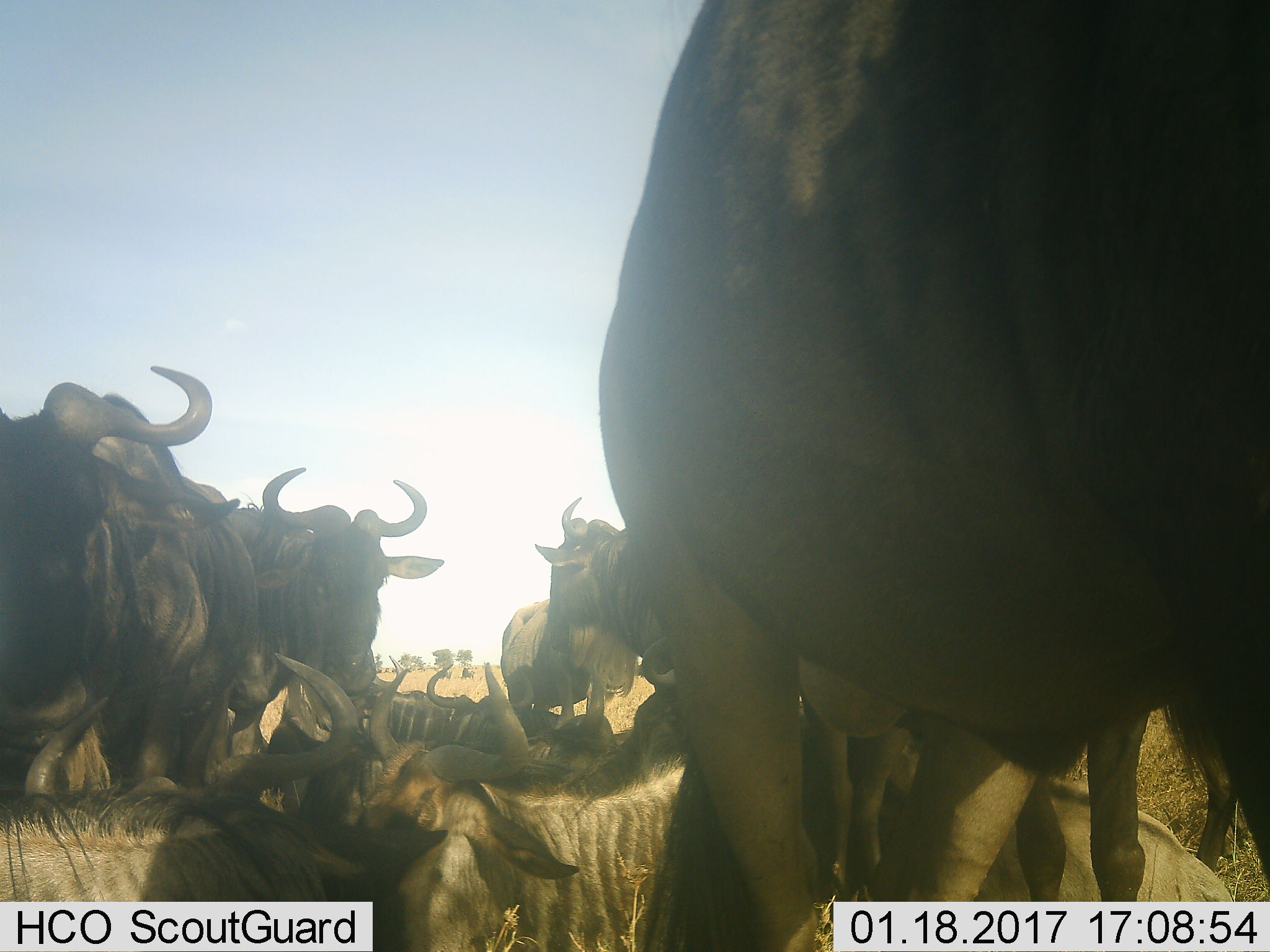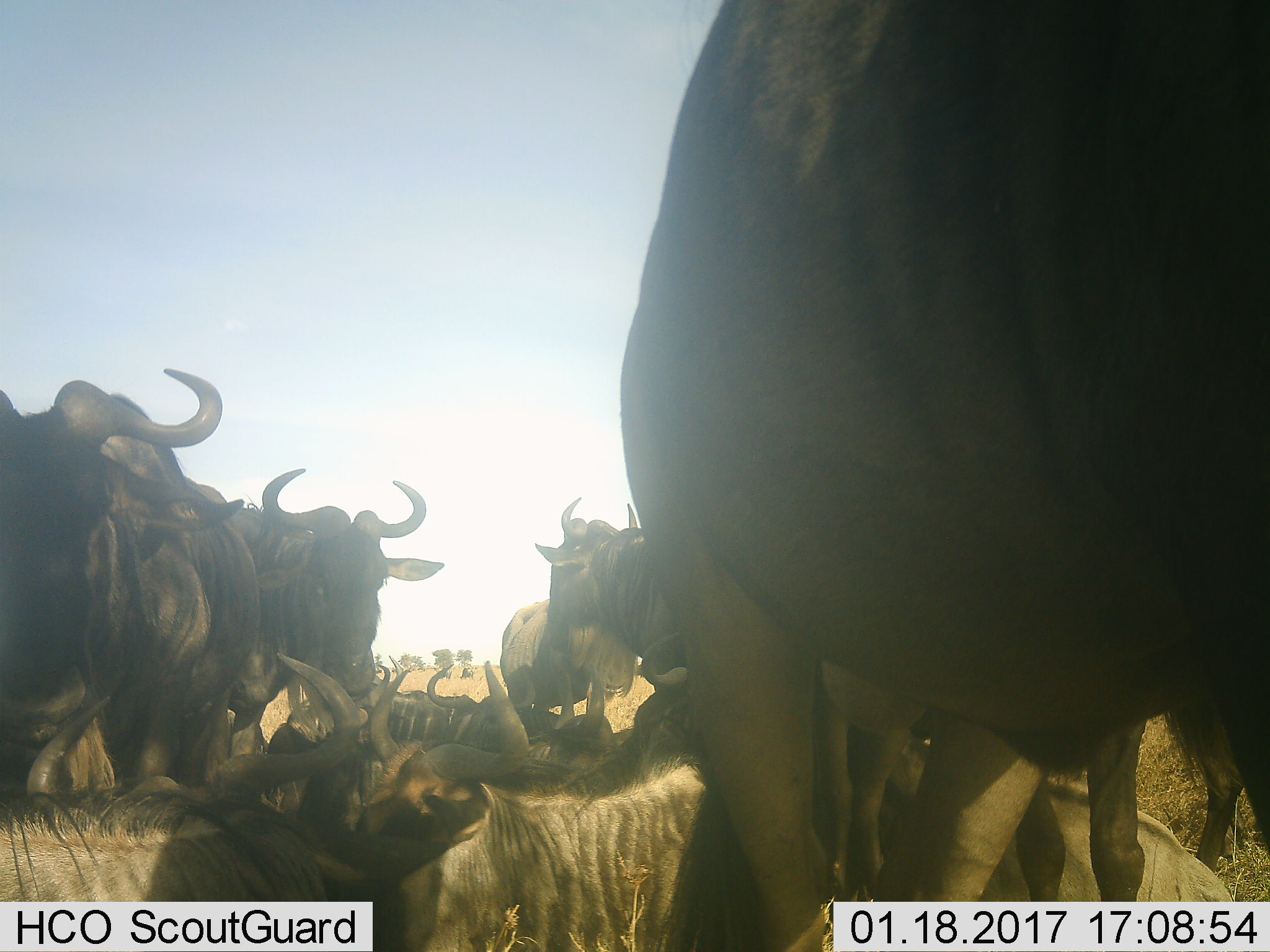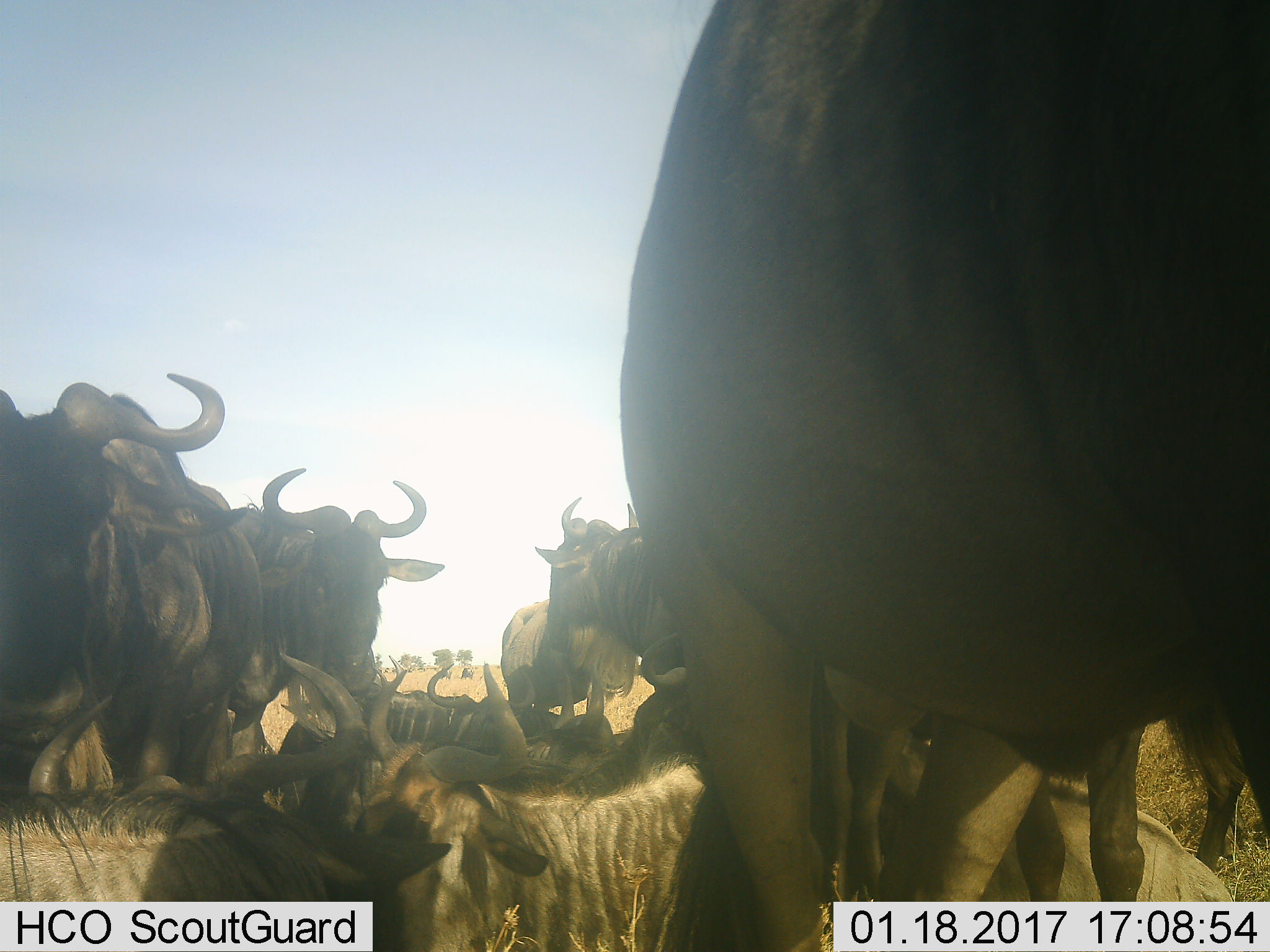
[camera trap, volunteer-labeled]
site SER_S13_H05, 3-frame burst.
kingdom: Animalia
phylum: Chordata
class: Mammalia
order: Artiodactyla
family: Bovidae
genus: Connochaetes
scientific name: Connochaetes taurinus taurinus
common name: blue wildebeest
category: wildebeestblue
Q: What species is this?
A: Wildebeestblue (blue wildebeest) (Connochaetes taurinus taurinus).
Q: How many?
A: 11-50.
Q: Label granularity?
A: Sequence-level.